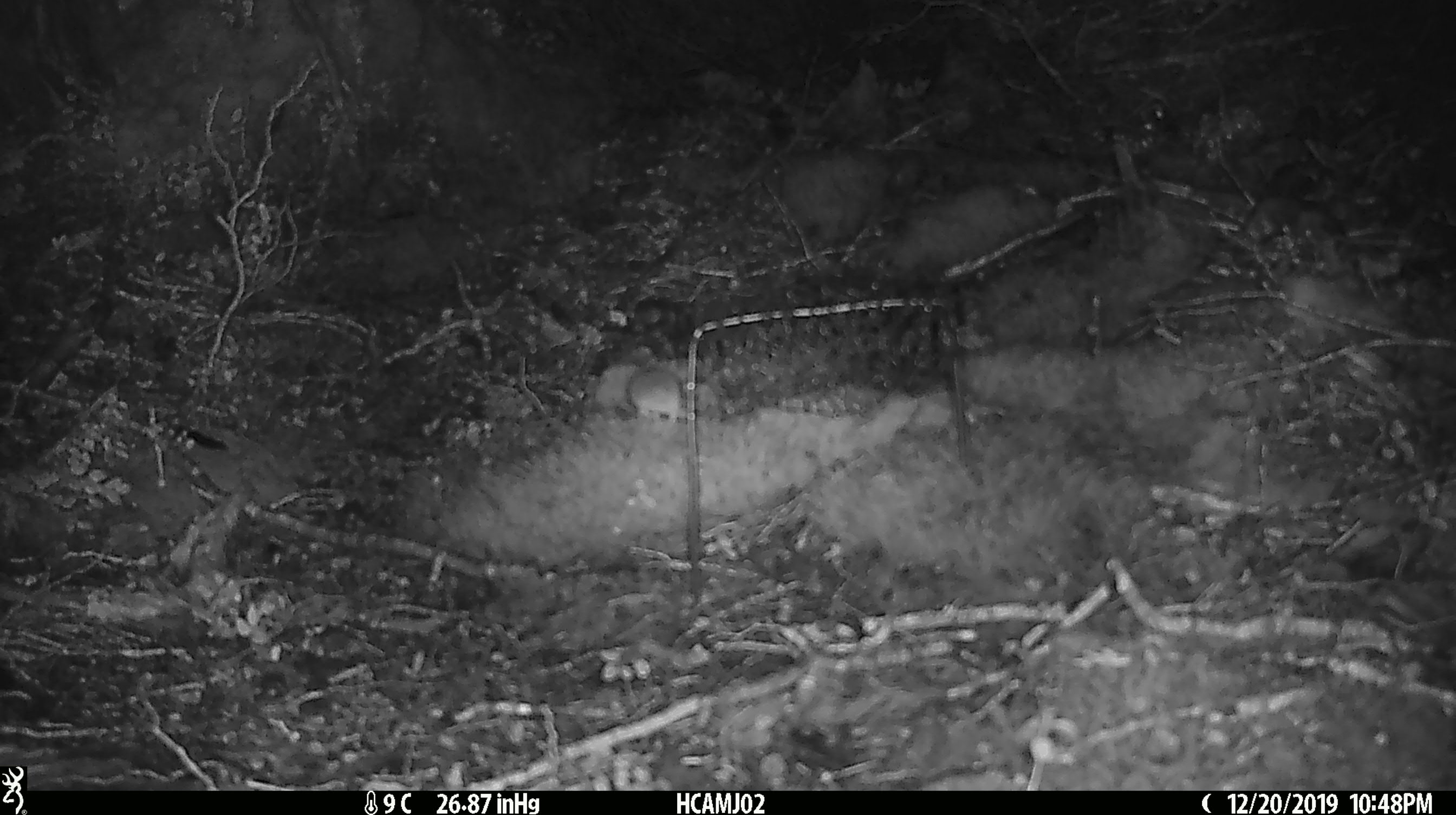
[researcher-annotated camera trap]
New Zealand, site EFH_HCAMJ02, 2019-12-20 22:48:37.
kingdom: Animalia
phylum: Chordata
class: Mammalia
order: Rodentia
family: Muridae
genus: Mus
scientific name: Mus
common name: mouse